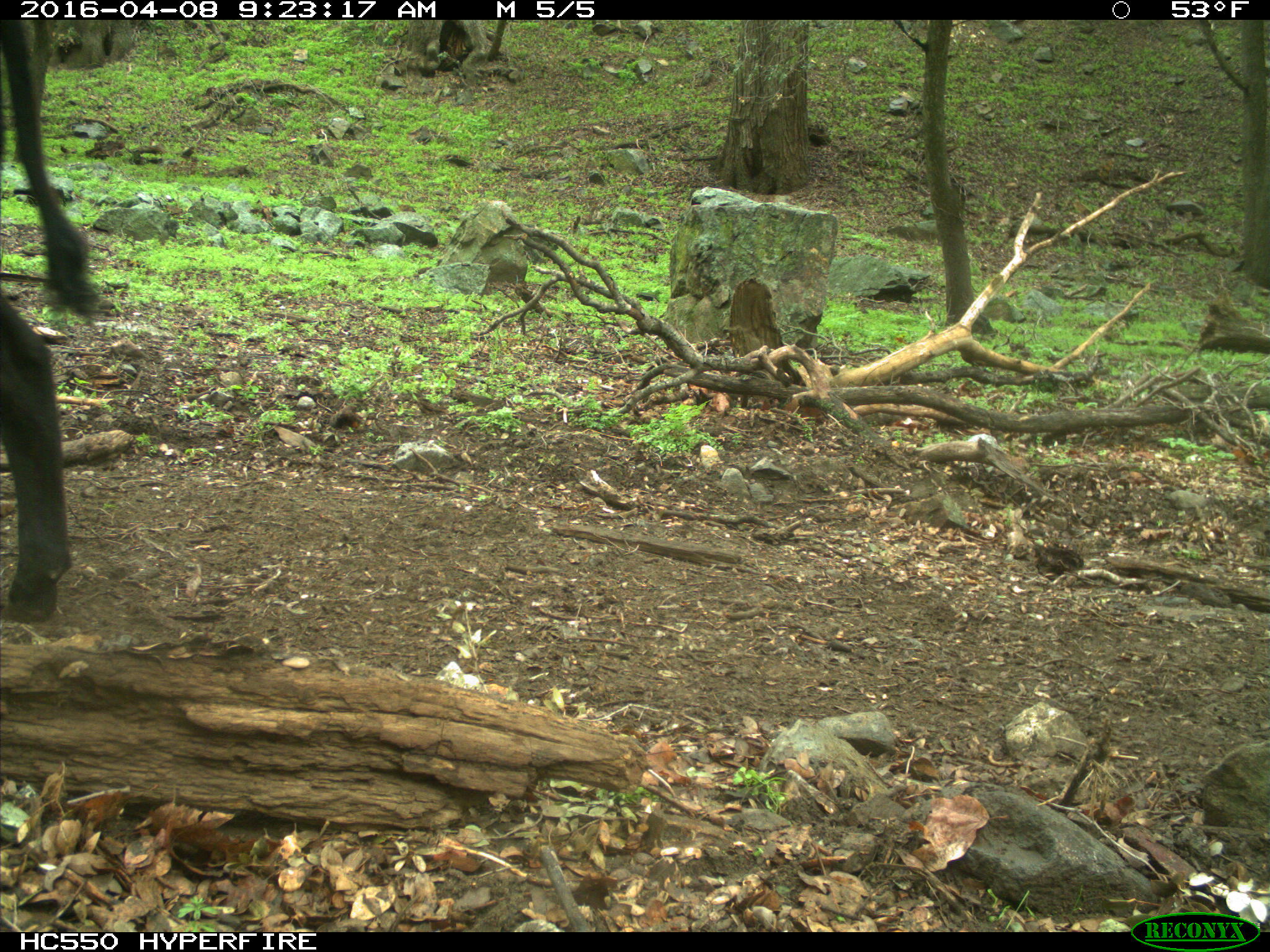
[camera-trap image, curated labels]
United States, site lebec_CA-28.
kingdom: Animalia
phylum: Chordata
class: Mammalia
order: Artiodactyla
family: Bovidae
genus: Bos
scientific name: Bos taurus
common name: domestic cow